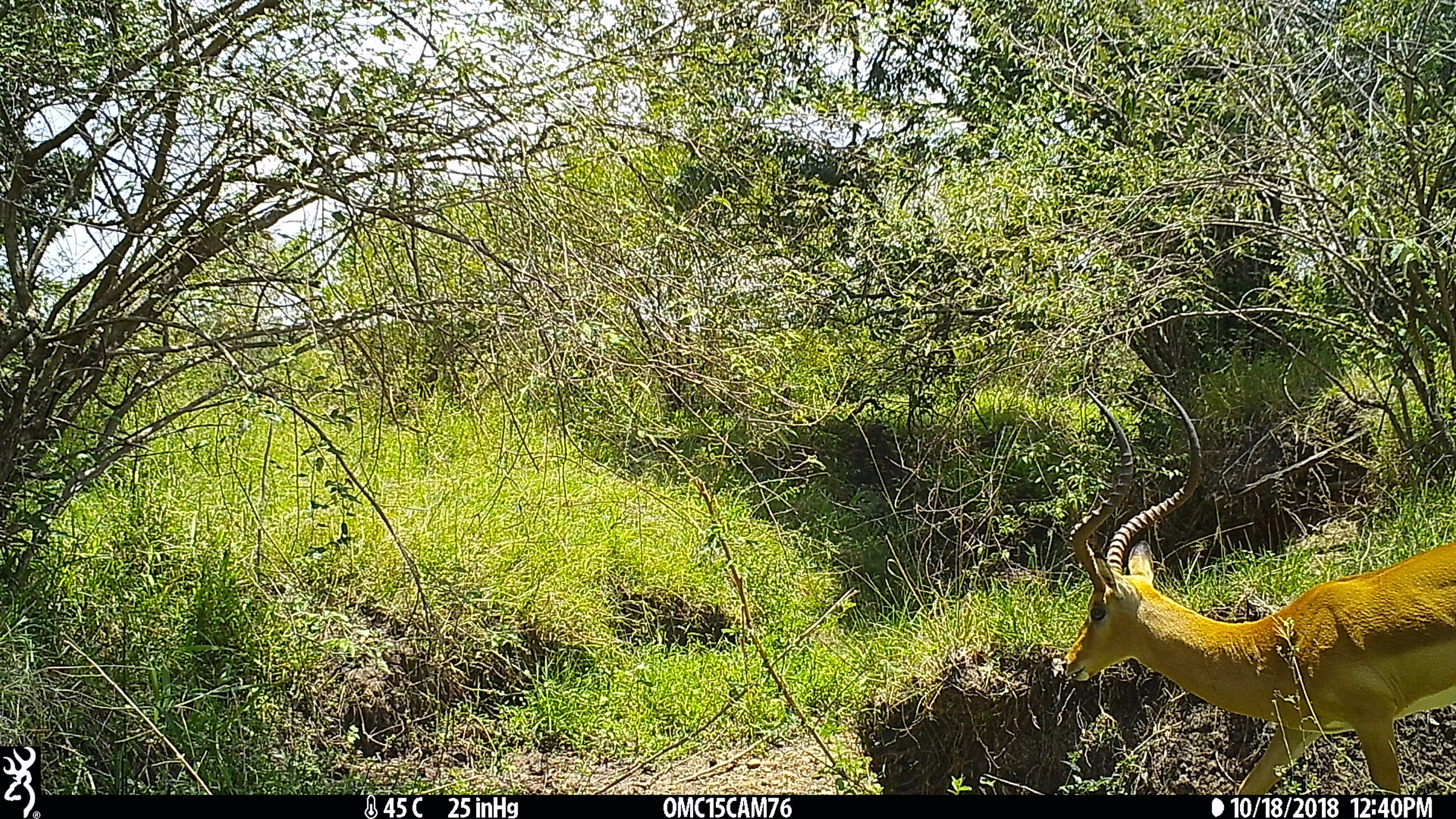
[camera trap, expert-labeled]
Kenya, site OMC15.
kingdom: Animalia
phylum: Chordata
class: Mammalia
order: Artiodactyla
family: Bovidae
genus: Aepyceros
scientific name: Aepyceros melampus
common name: impala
Impala (Aepyceros melampus).